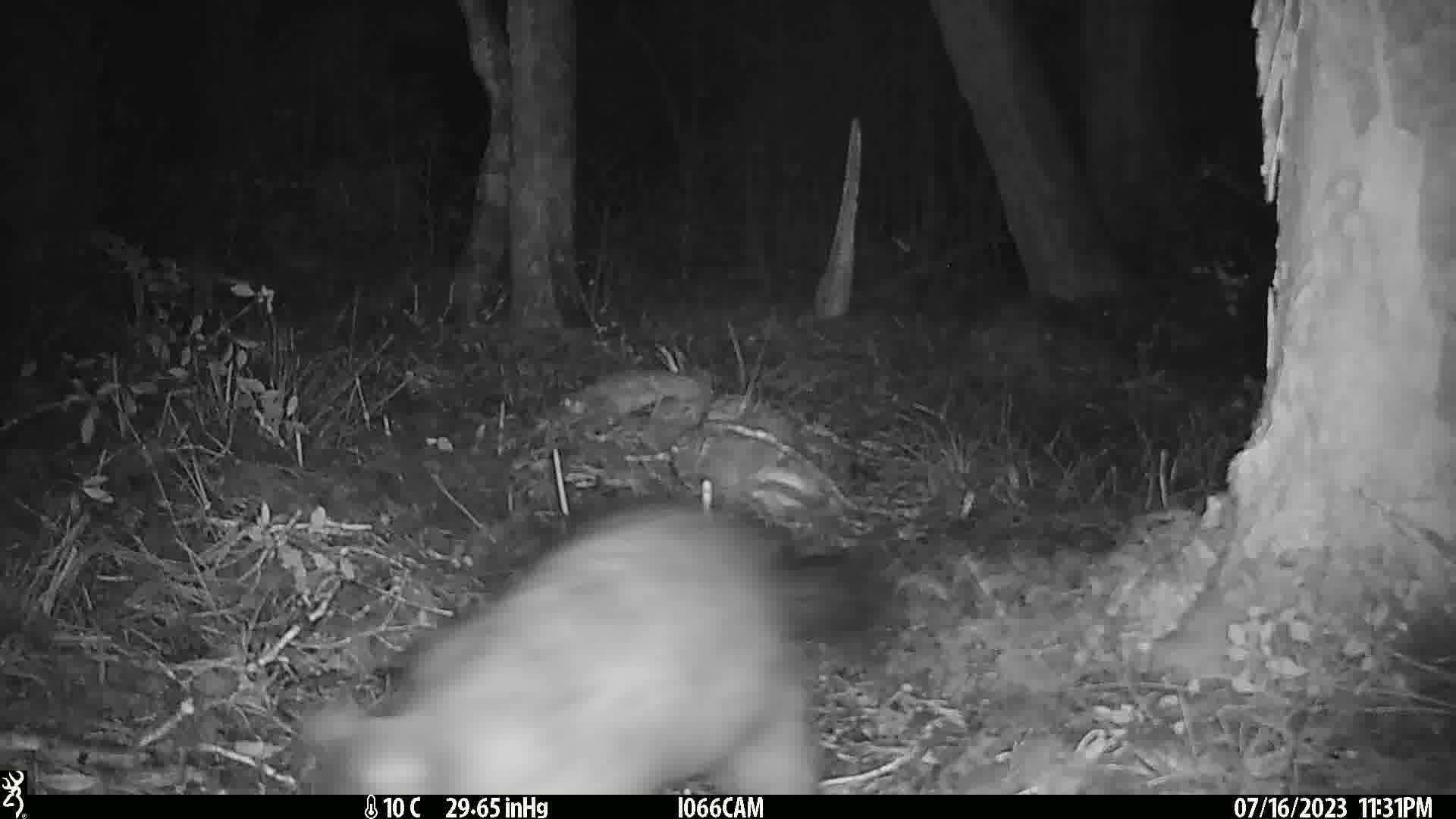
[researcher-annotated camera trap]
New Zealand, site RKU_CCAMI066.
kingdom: Animalia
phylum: Chordata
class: Mammalia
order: Diprotodontia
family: Phalangeridae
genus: Trichosurus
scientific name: Trichosurus vulpecula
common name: common brushtail possum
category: possum